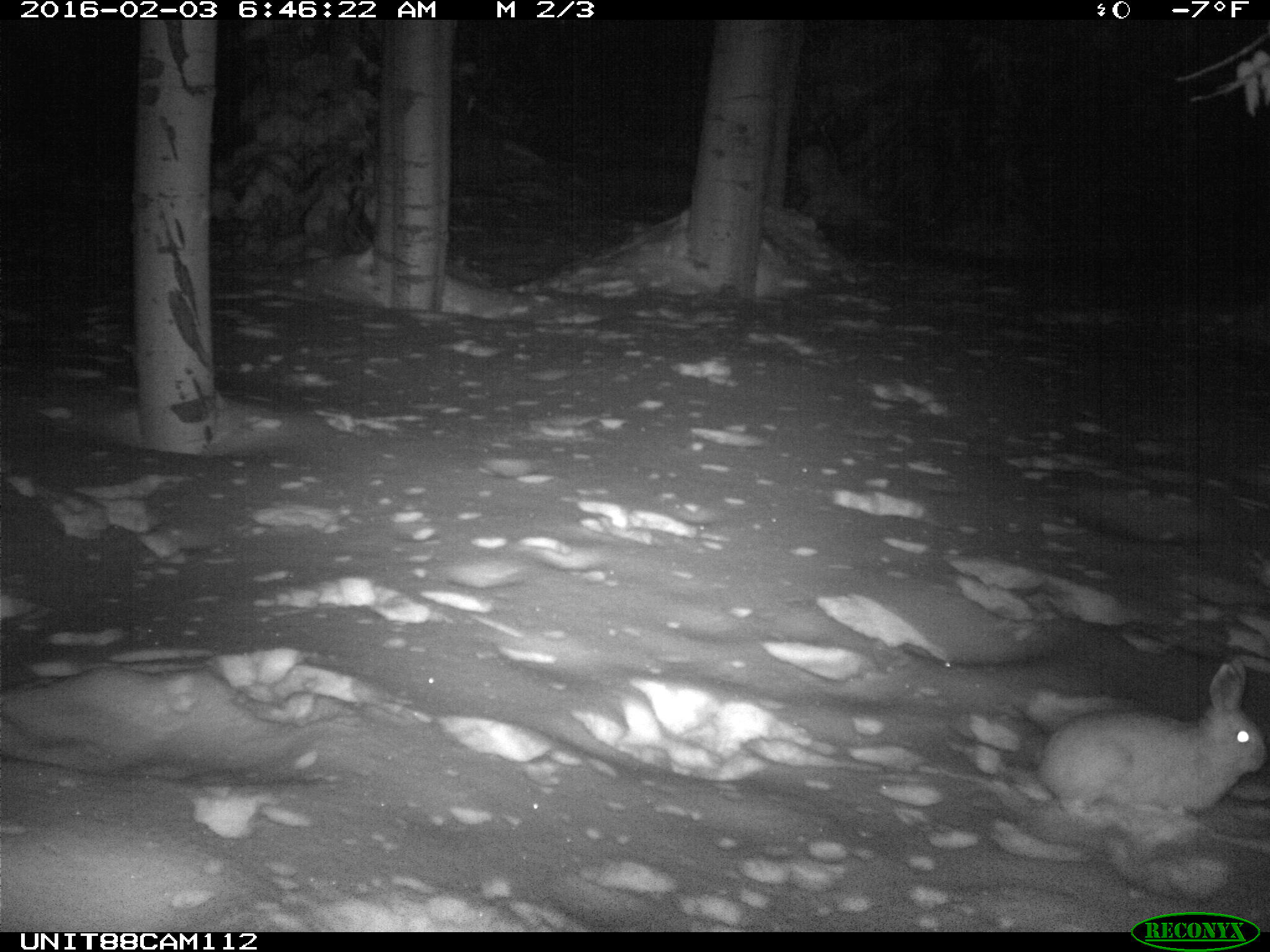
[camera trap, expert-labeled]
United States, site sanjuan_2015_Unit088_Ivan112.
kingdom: Animalia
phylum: Chordata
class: Mammalia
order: Lagomorpha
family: Leporidae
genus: Lepus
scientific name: Lepus americanus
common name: snowshoe hare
Lepus americanus (snowshoe hare).